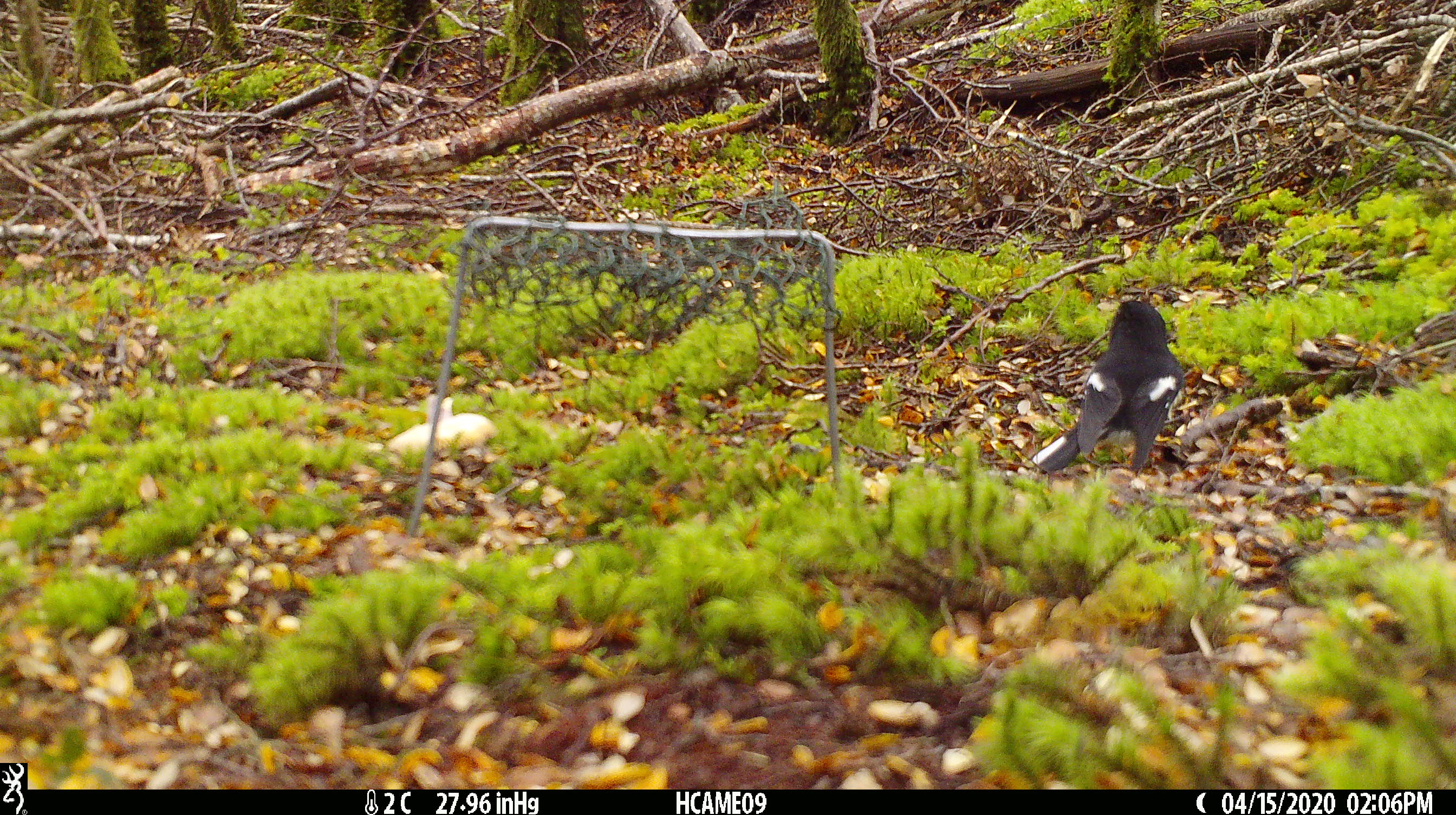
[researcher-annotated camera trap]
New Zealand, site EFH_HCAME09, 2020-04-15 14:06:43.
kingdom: Animalia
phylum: Chordata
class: Aves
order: Passeriformes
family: Petroicidae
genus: Petroica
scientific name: Petroica macrocephala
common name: tomtit